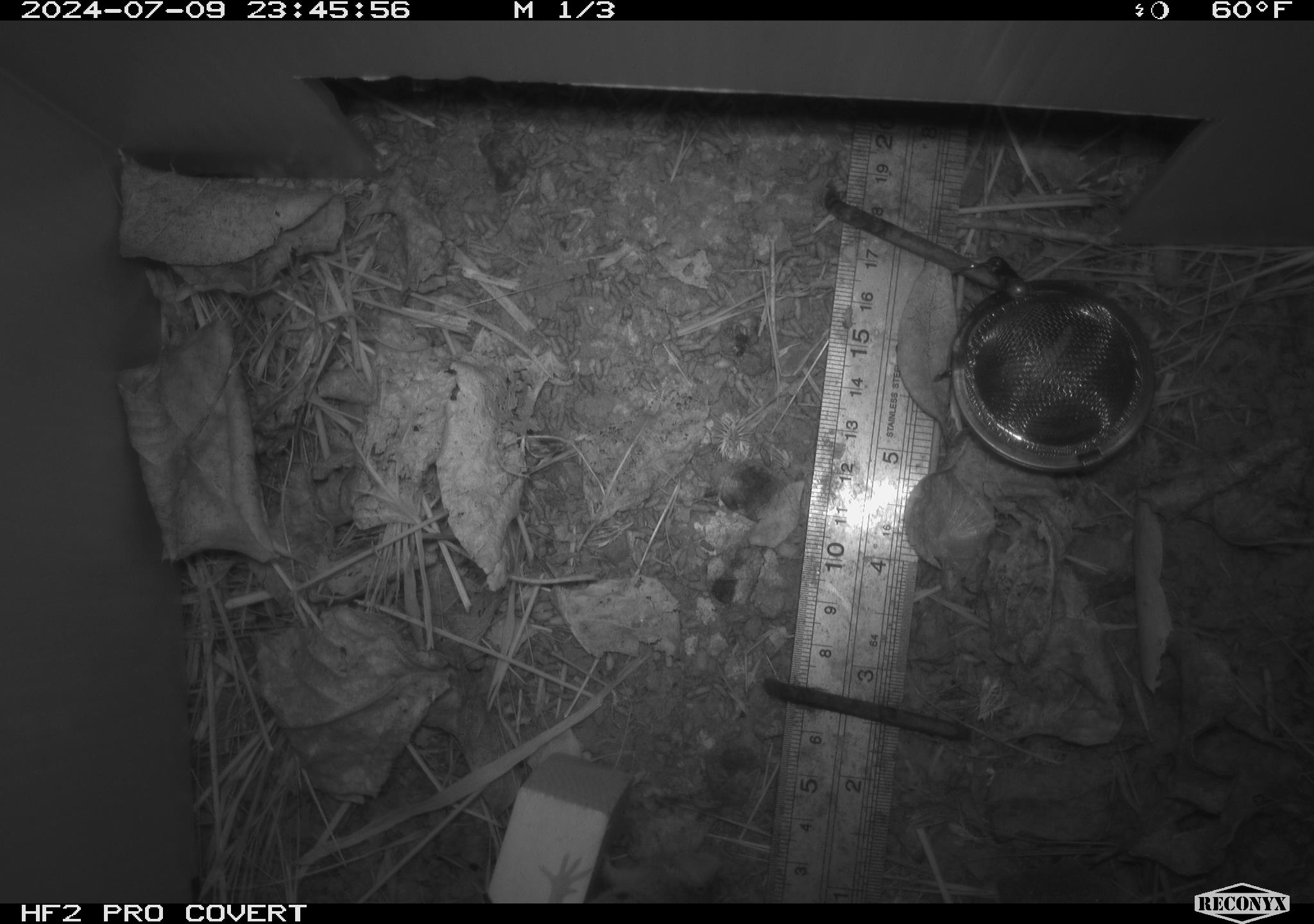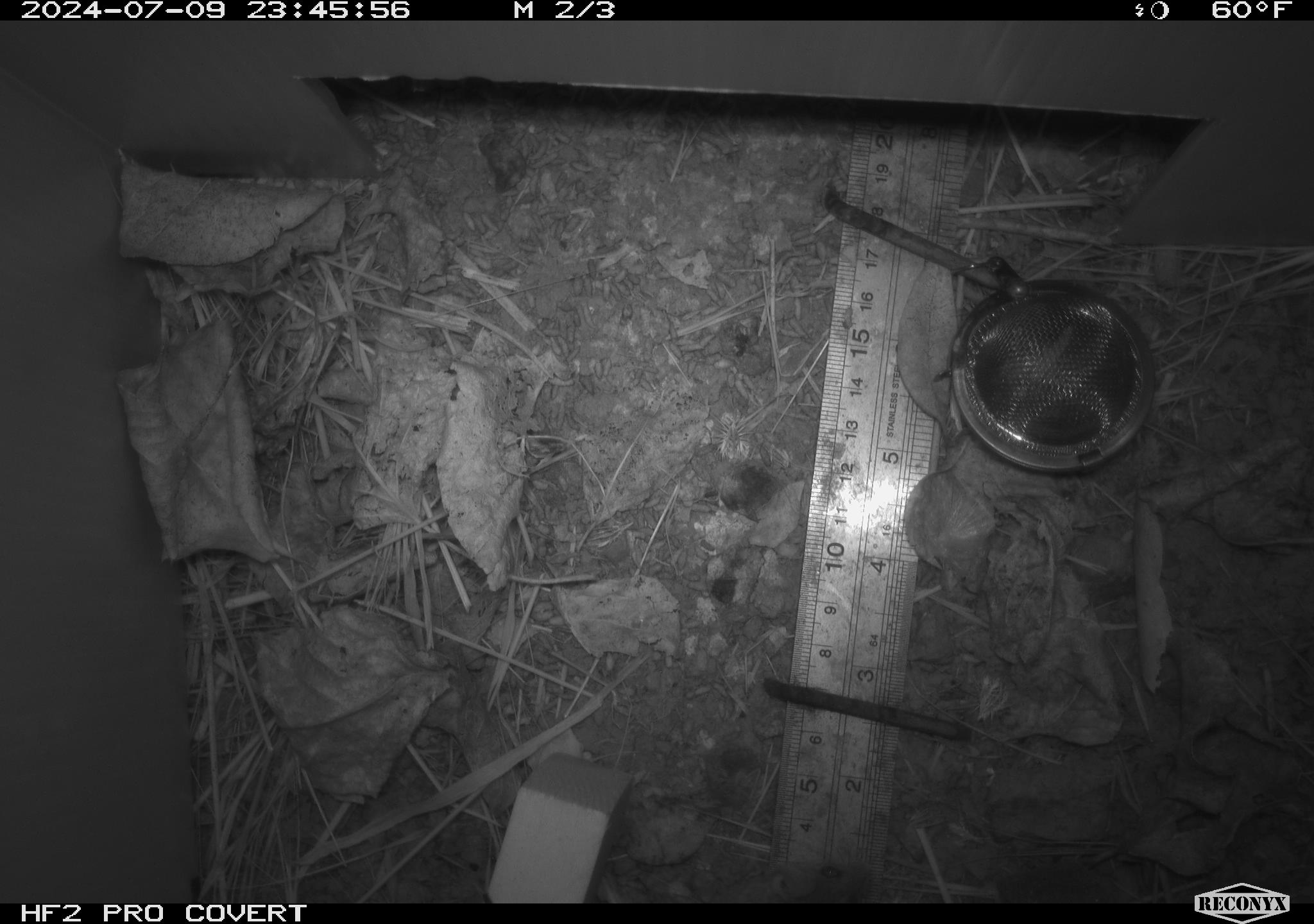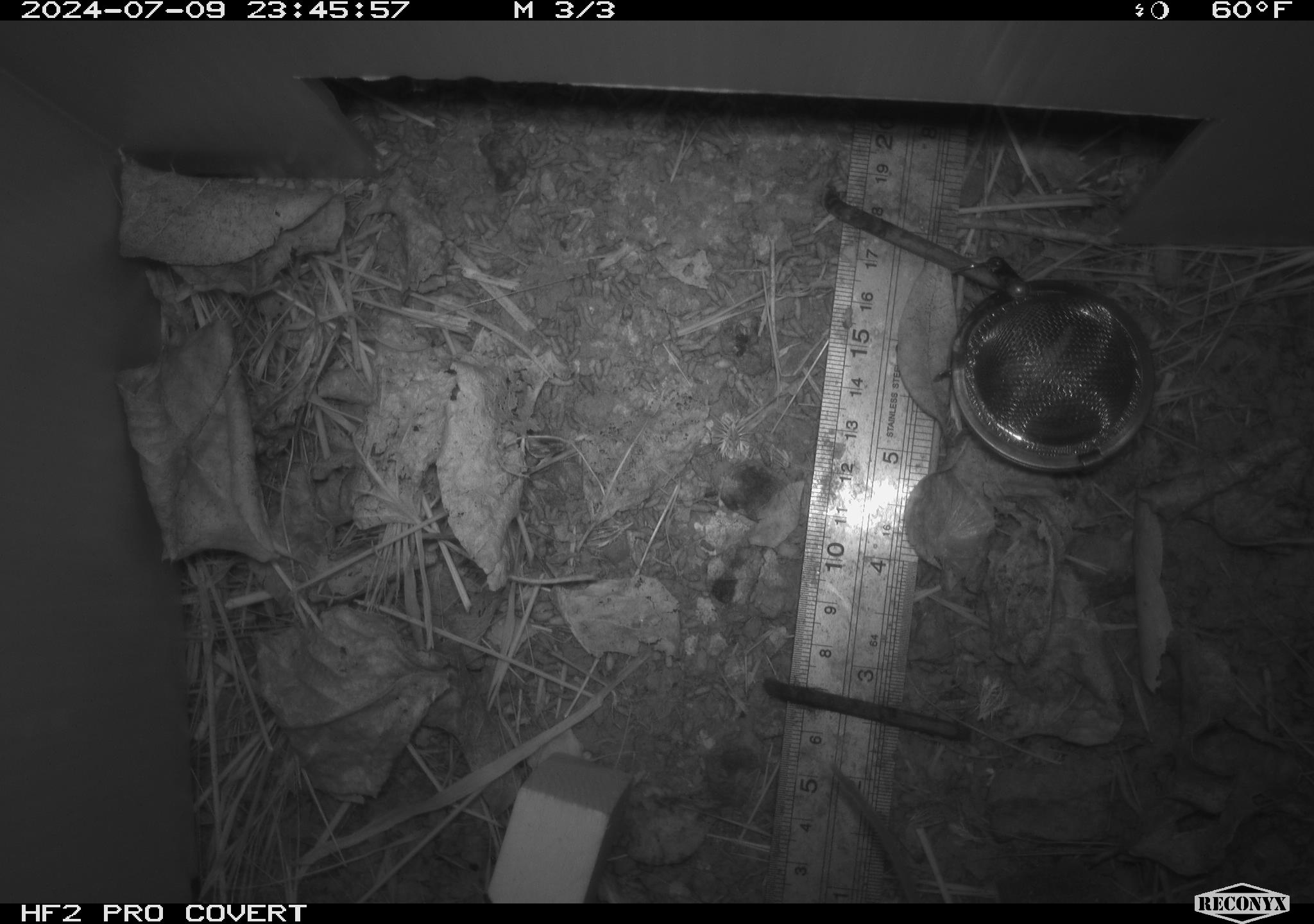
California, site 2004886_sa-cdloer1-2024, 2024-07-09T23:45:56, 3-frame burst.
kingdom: Animalia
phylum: Chordata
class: Mammalia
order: Rodentia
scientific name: Rodentia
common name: mouse species